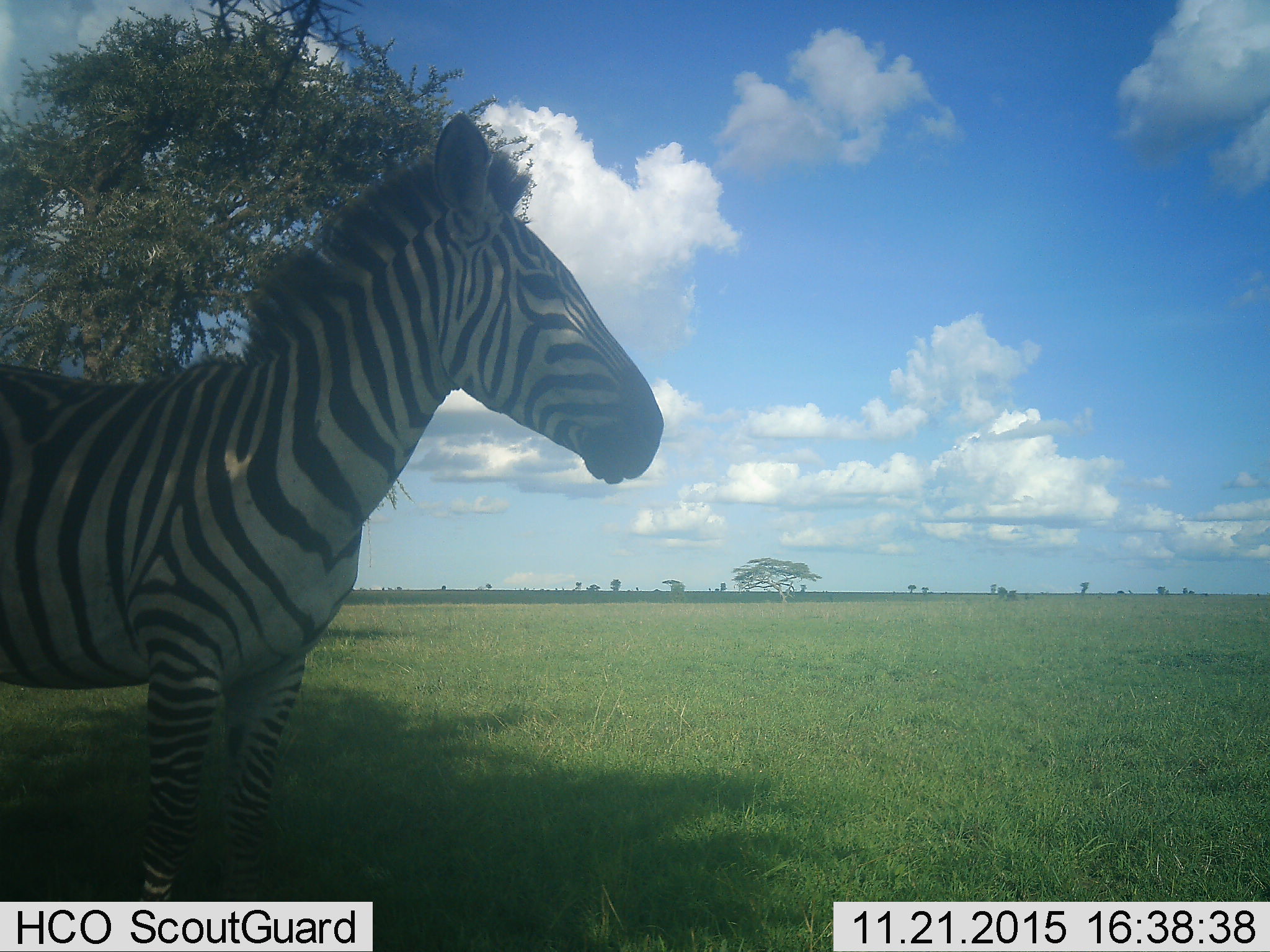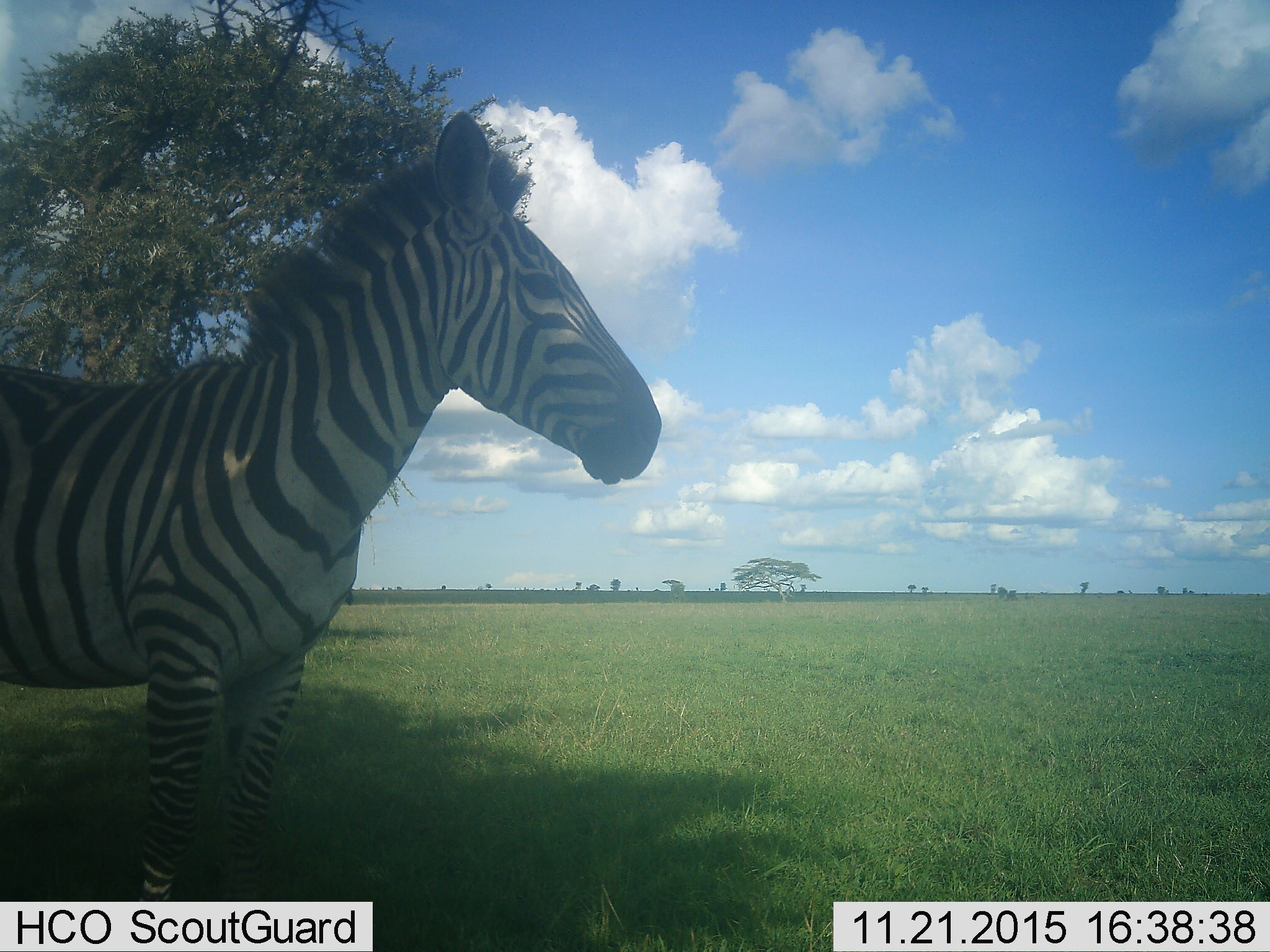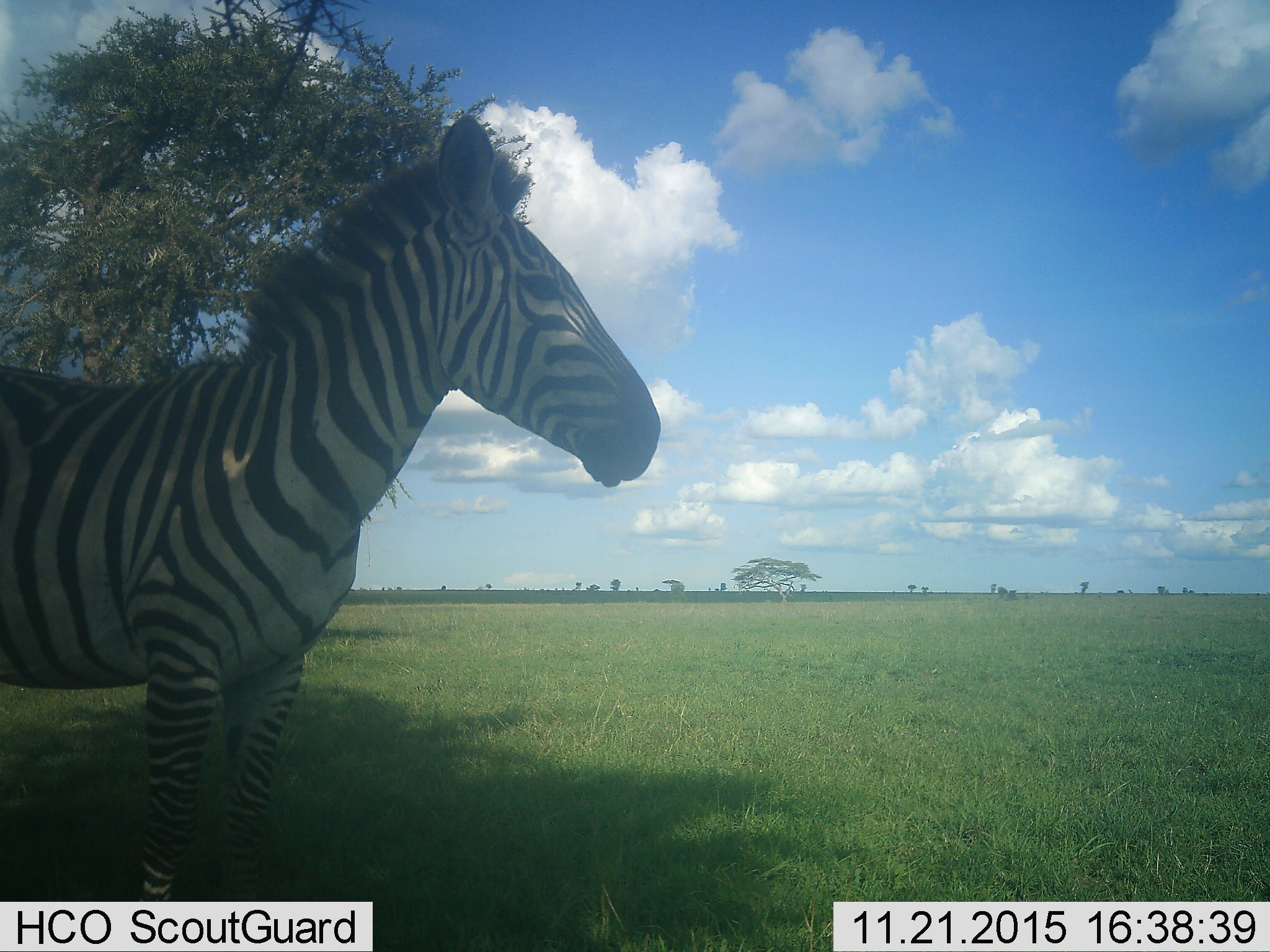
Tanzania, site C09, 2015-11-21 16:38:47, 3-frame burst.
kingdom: Animalia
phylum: Chordata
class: Mammalia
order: Perissodactyla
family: Equidae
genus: Equus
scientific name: Equus quagga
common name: plains zebra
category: zebra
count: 1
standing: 100%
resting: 0%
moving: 0%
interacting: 0%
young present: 0%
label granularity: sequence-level